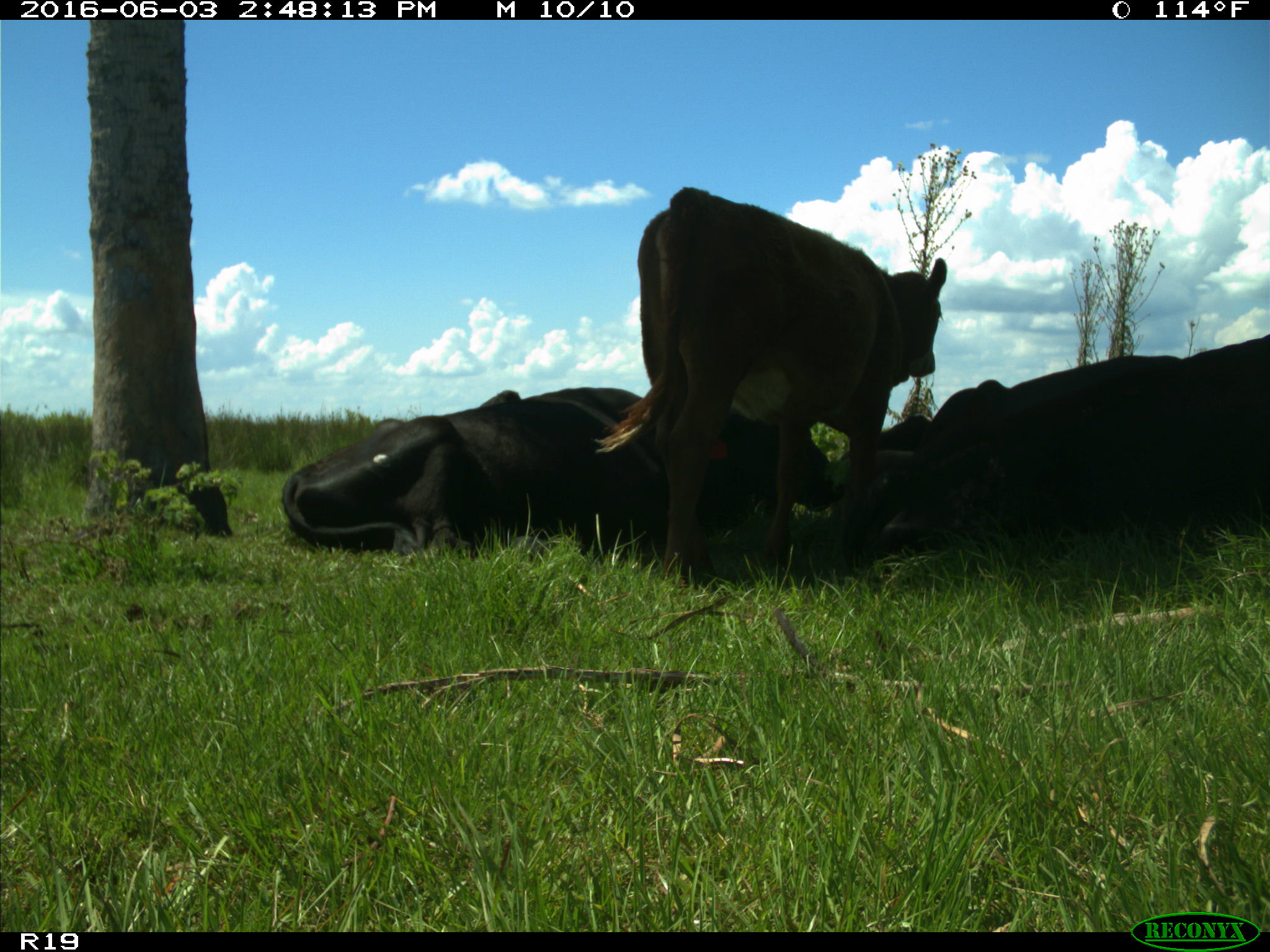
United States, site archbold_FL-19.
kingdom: Animalia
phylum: Chordata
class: Mammalia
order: Artiodactyla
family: Bovidae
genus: Bos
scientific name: Bos taurus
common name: domestic cow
Bos taurus (domestic cow).